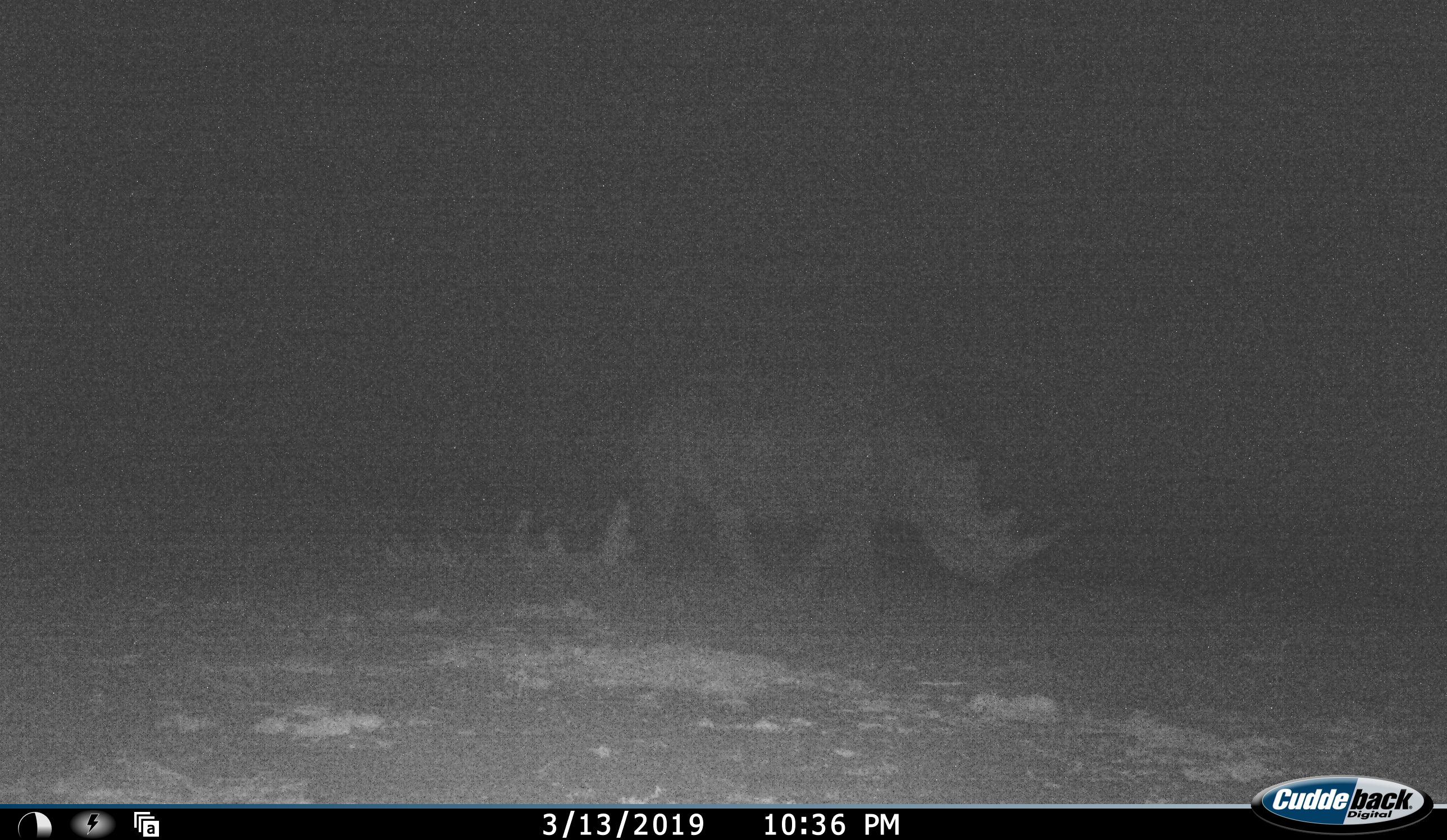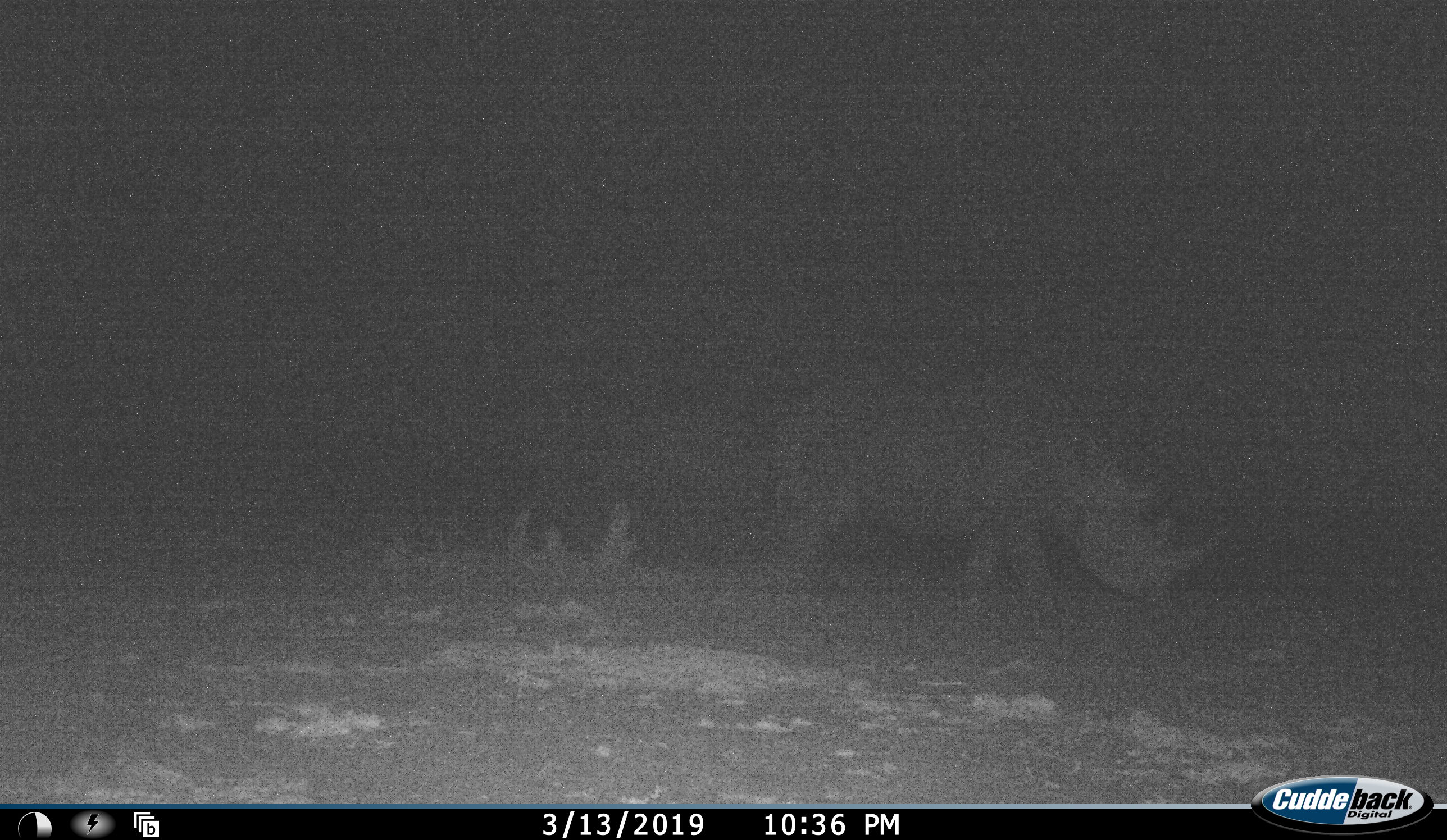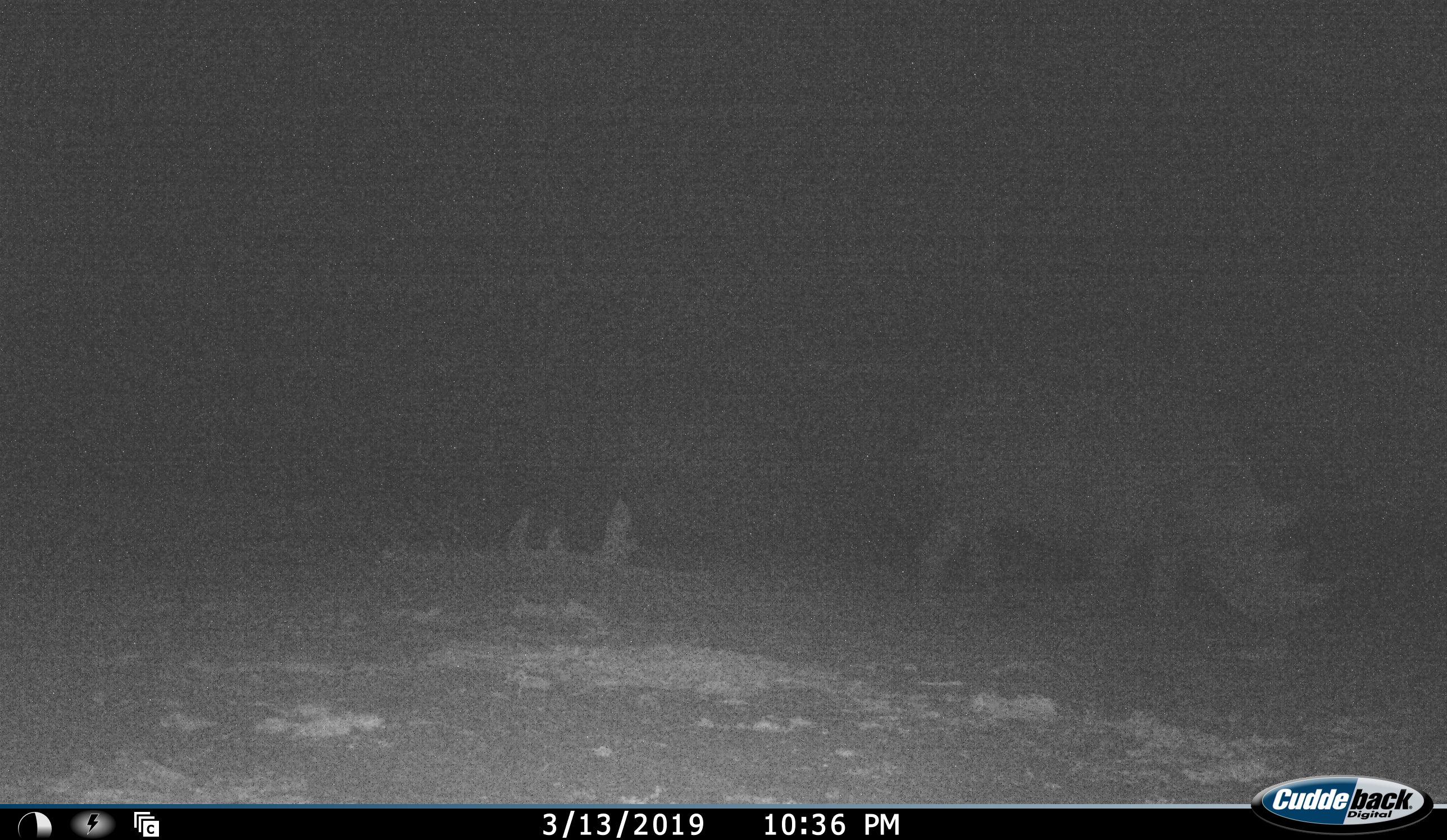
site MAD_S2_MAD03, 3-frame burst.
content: unidentified animal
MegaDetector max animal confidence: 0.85